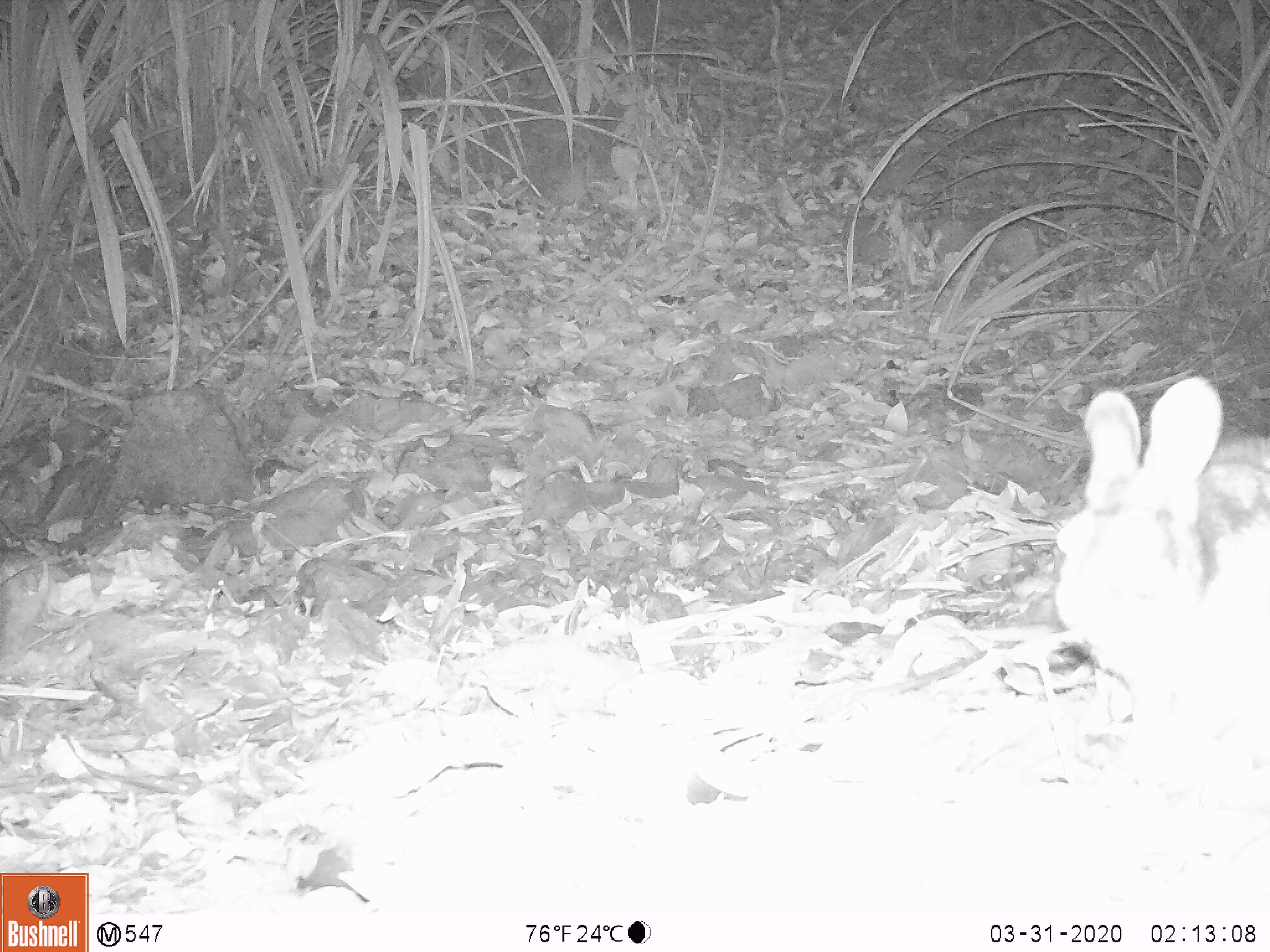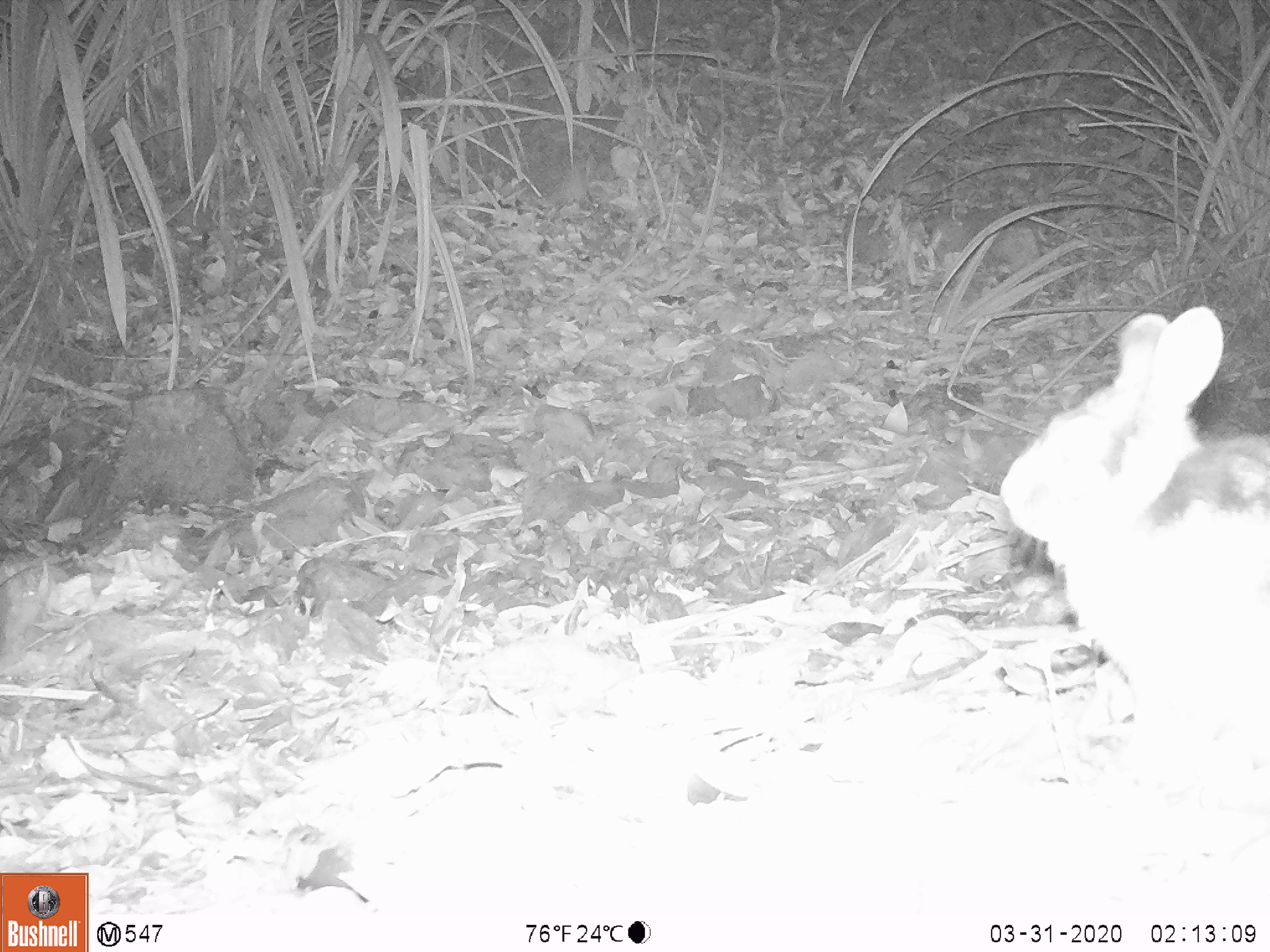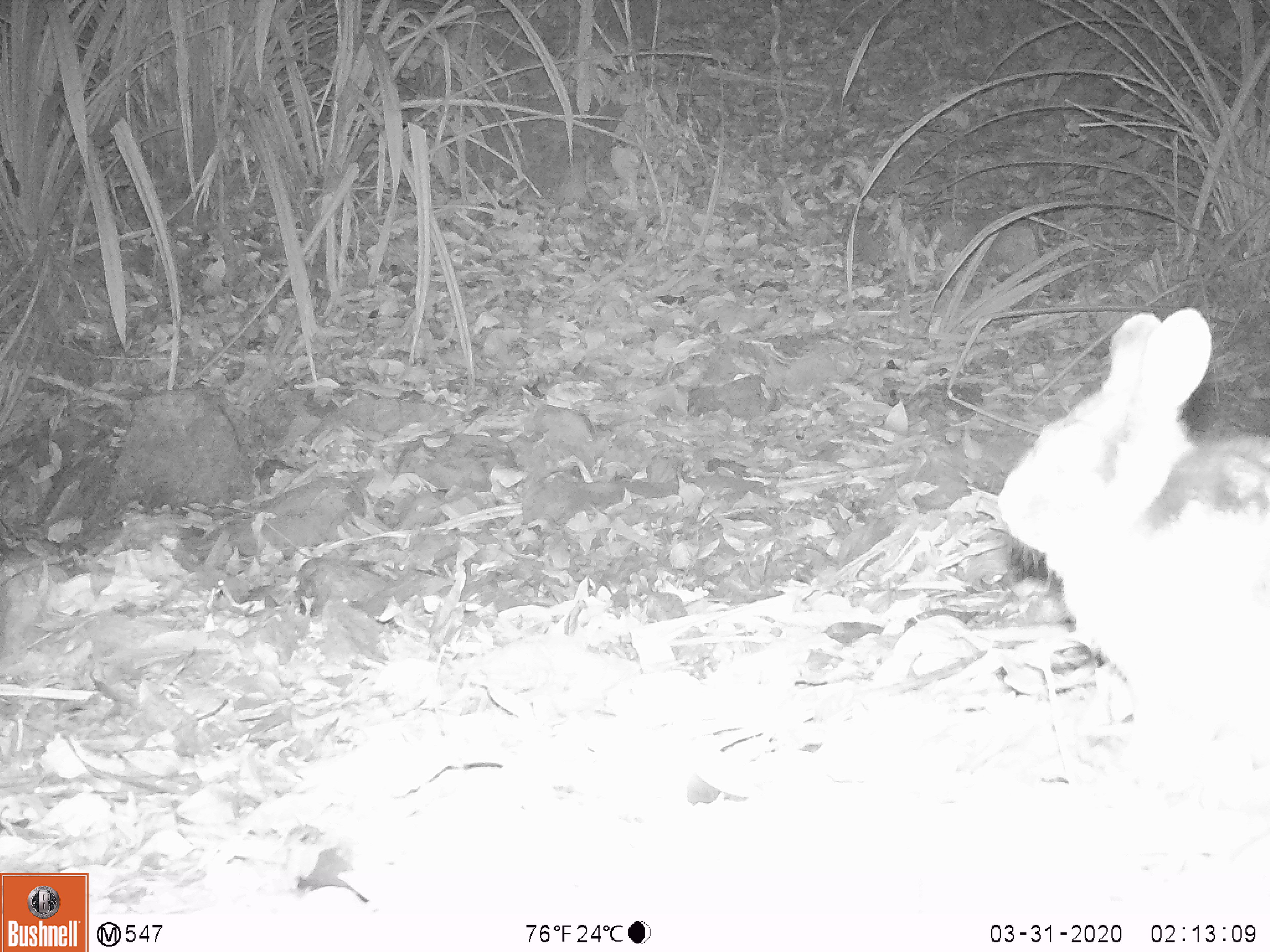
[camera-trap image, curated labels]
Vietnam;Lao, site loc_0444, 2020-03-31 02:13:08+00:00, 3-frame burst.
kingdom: Animalia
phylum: Chordata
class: Mammalia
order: Lagomorpha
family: Leporidae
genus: Nesolagus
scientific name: Nesolagus timminsi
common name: annamite striped rabbit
Annamite striped rabbit (Nesolagus timminsi). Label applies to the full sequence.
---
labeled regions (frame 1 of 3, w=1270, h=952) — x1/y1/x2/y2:
annamite striped rabbit: 1053/375/1269/806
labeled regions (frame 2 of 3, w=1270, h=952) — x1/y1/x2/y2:
annamite striped rabbit: 998/304/1270/810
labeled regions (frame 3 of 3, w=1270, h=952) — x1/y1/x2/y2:
annamite striped rabbit: 997/307/1270/793